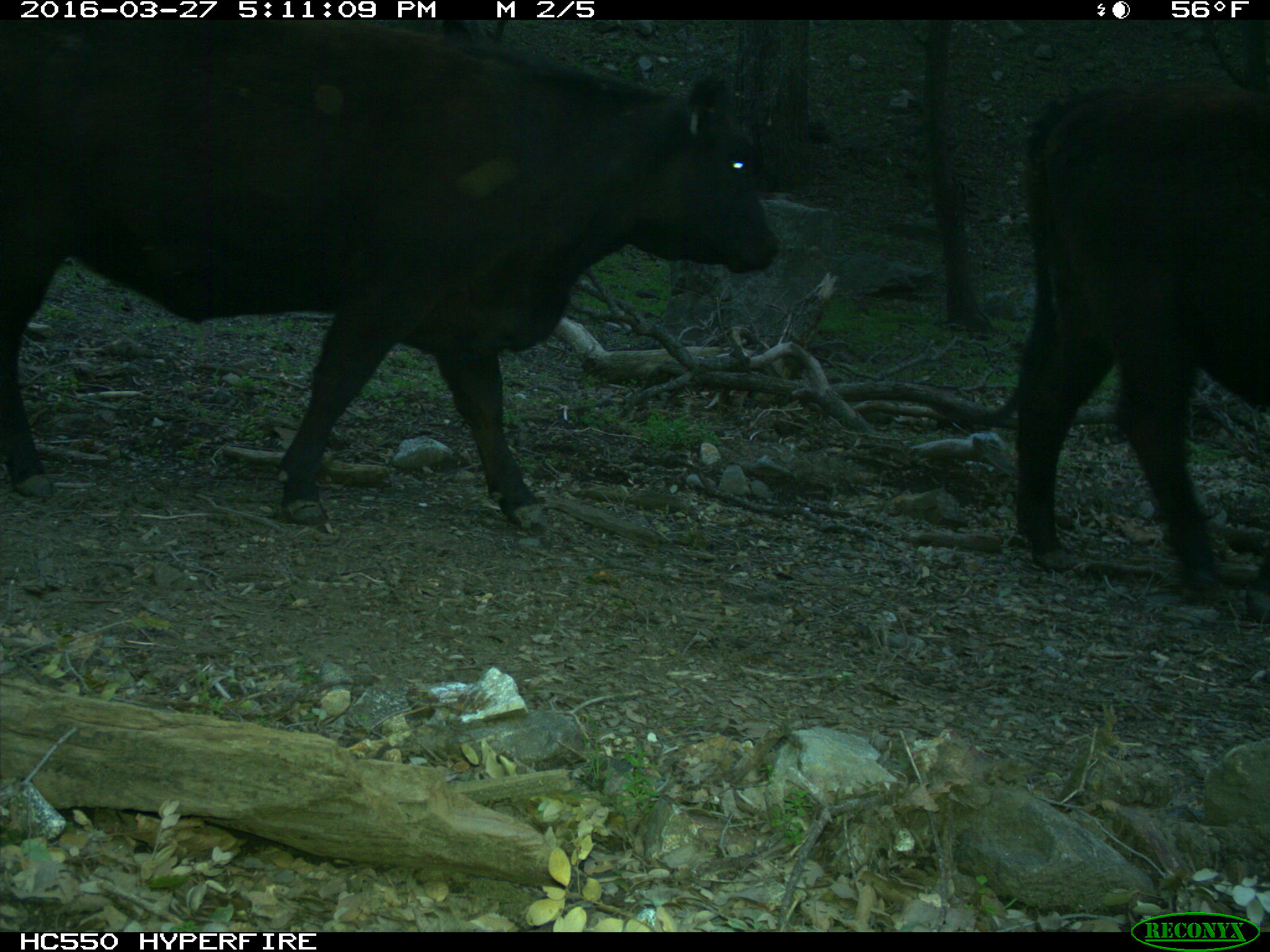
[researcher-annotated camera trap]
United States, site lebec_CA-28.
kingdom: Animalia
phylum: Chordata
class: Mammalia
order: Artiodactyla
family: Bovidae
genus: Bos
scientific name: Bos taurus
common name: domestic cow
Bos taurus (domestic cow).